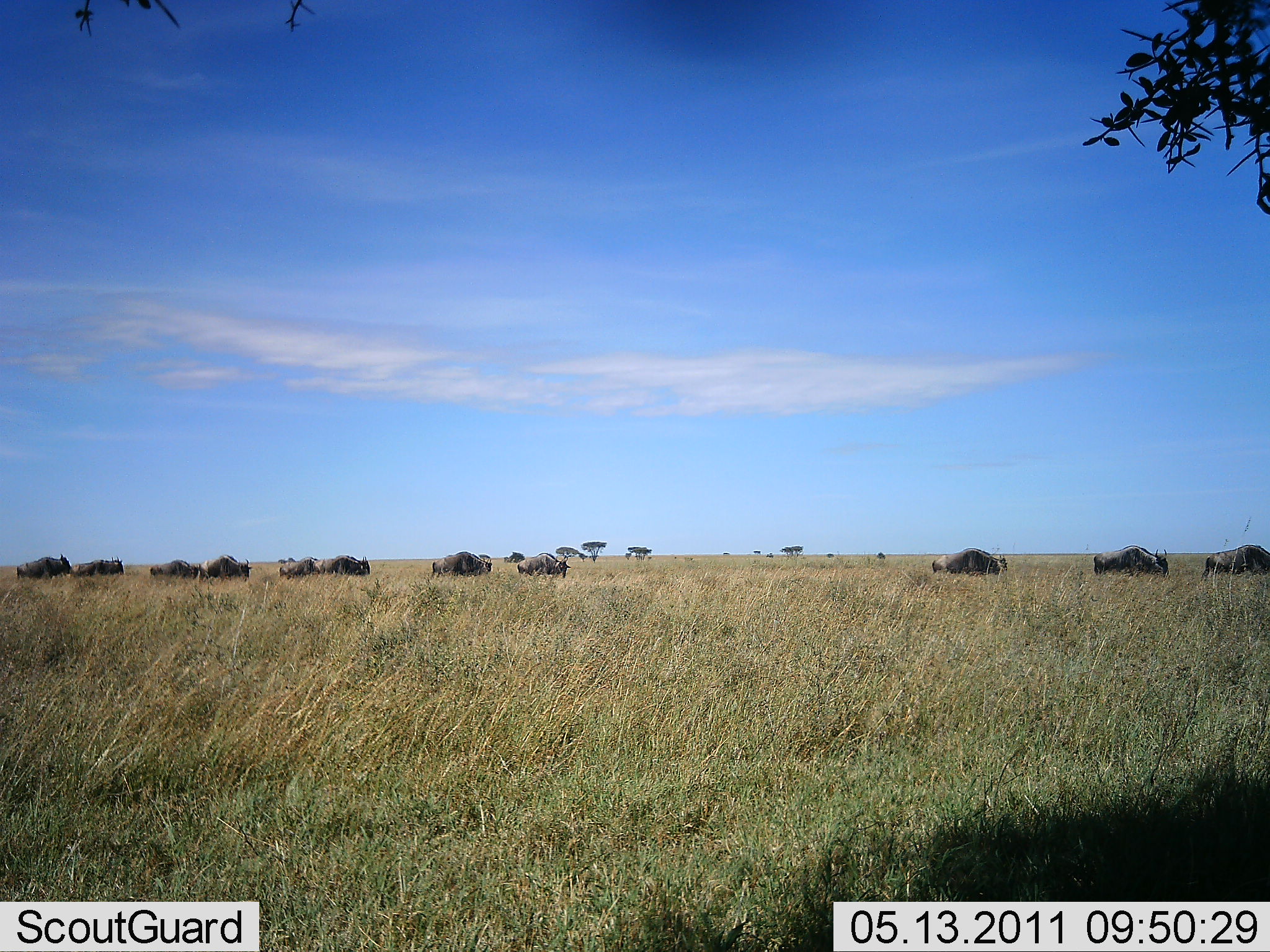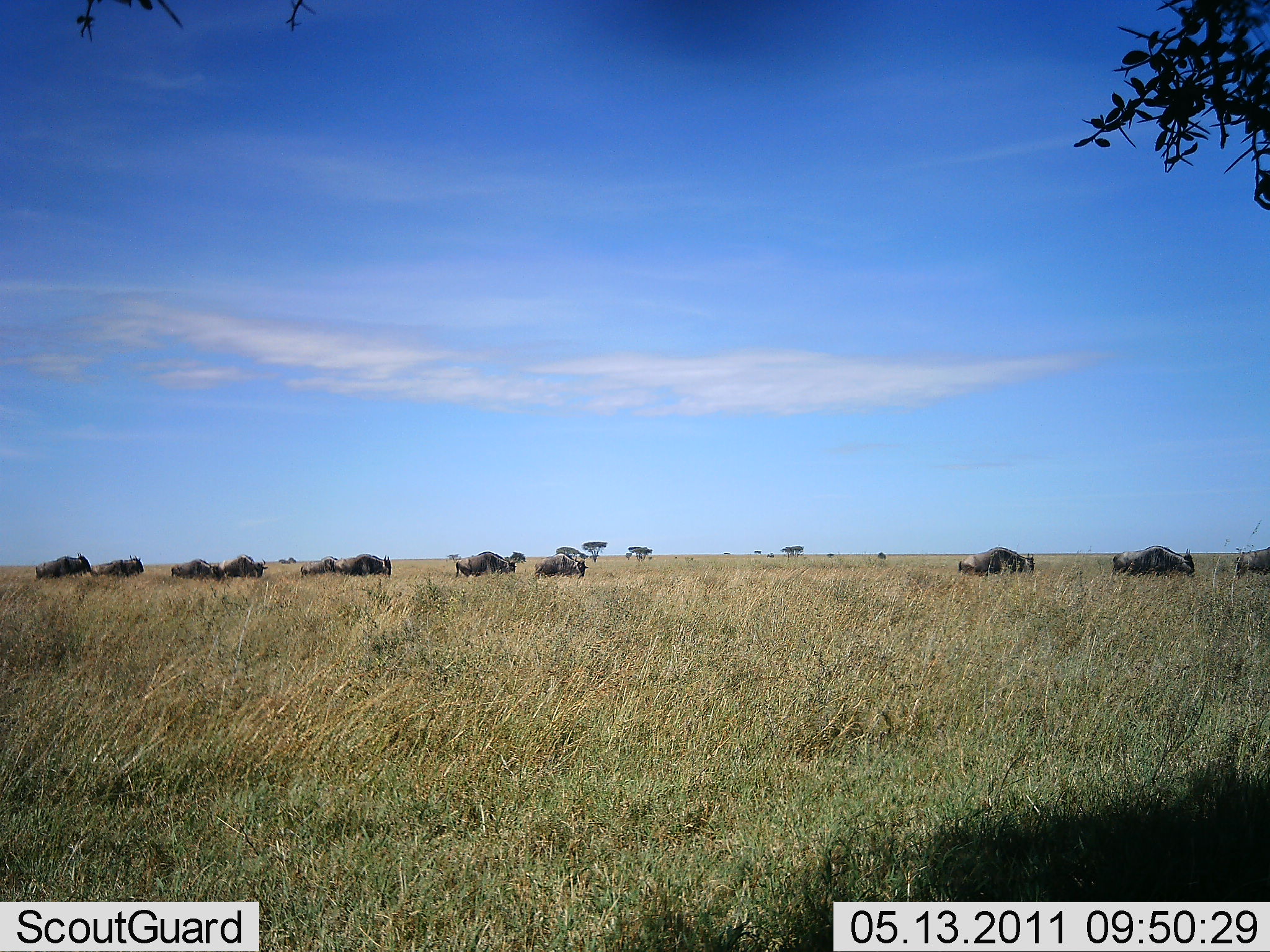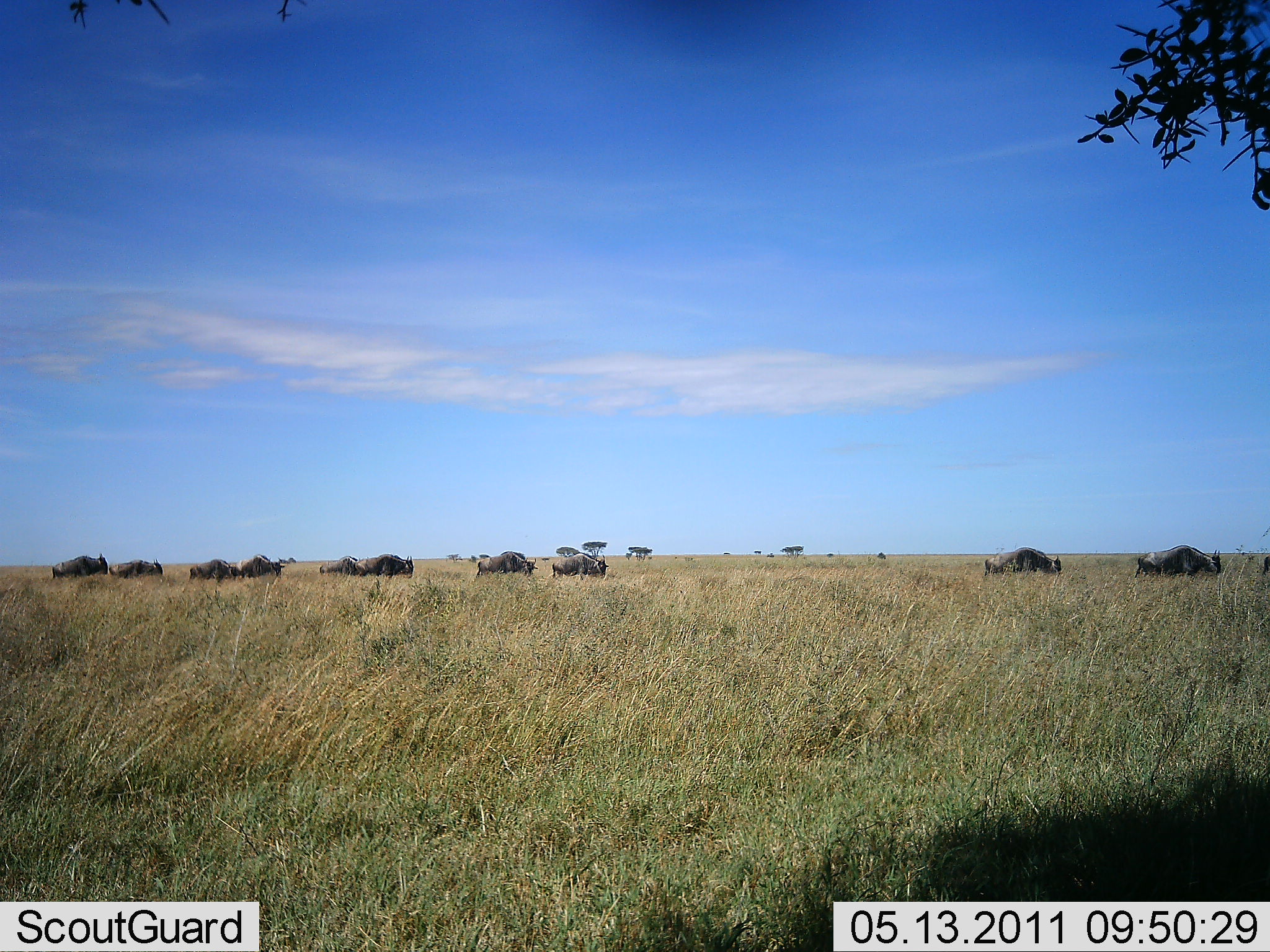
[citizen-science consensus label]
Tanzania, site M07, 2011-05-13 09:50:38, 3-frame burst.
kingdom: Animalia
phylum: Chordata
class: Mammalia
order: Artiodactyla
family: Bovidae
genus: Connochaetes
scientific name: Connochaetes taurinus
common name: blue wildebeest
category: wildebeest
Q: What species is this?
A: Wildebeest (blue wildebeest) (Connochaetes taurinus).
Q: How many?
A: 11-50.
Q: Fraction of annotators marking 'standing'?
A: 10%.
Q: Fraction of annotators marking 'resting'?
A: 0%.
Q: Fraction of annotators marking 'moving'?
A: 90%.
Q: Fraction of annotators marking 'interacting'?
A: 0%.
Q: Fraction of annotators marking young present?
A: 0%.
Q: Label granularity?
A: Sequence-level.